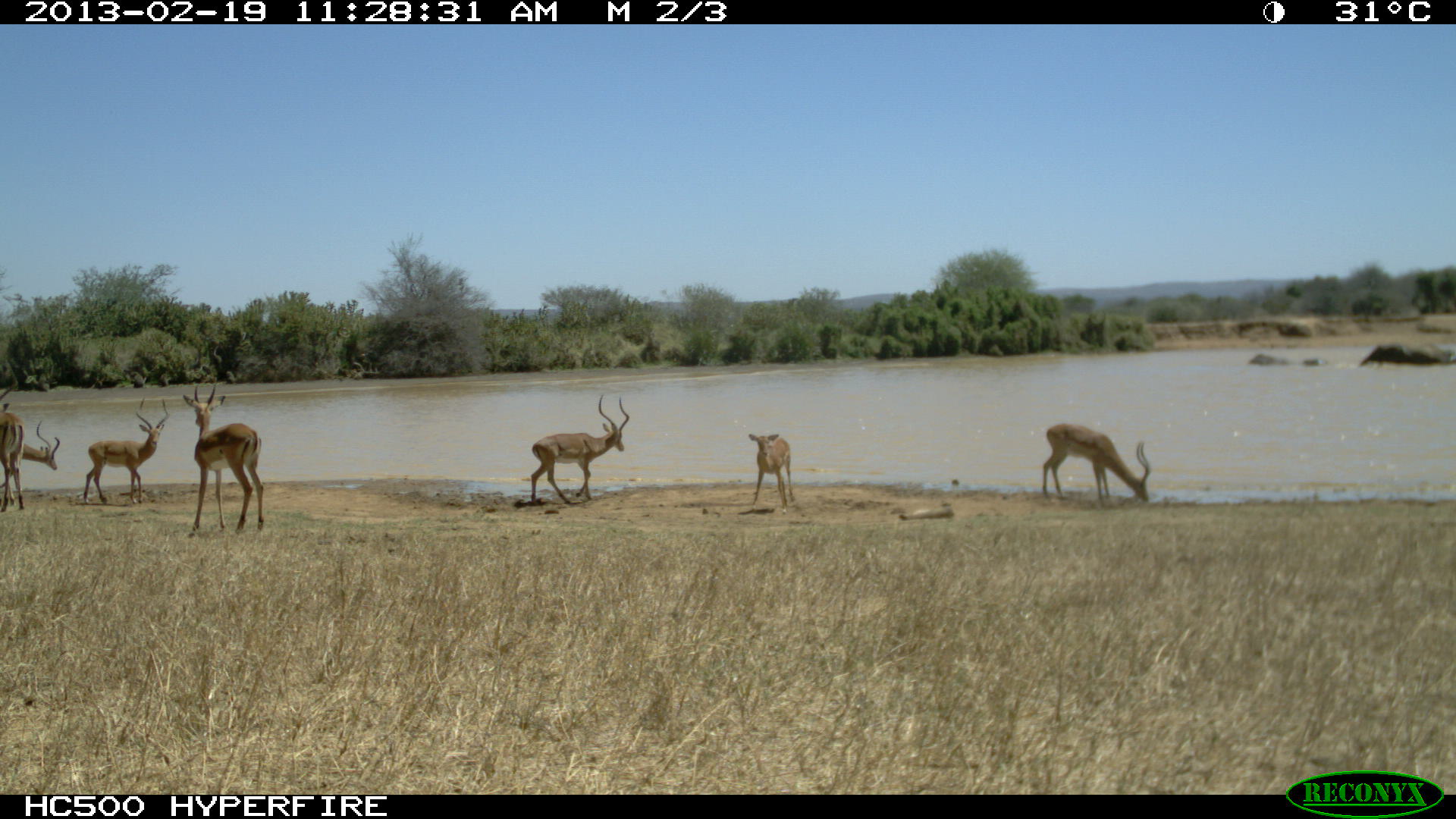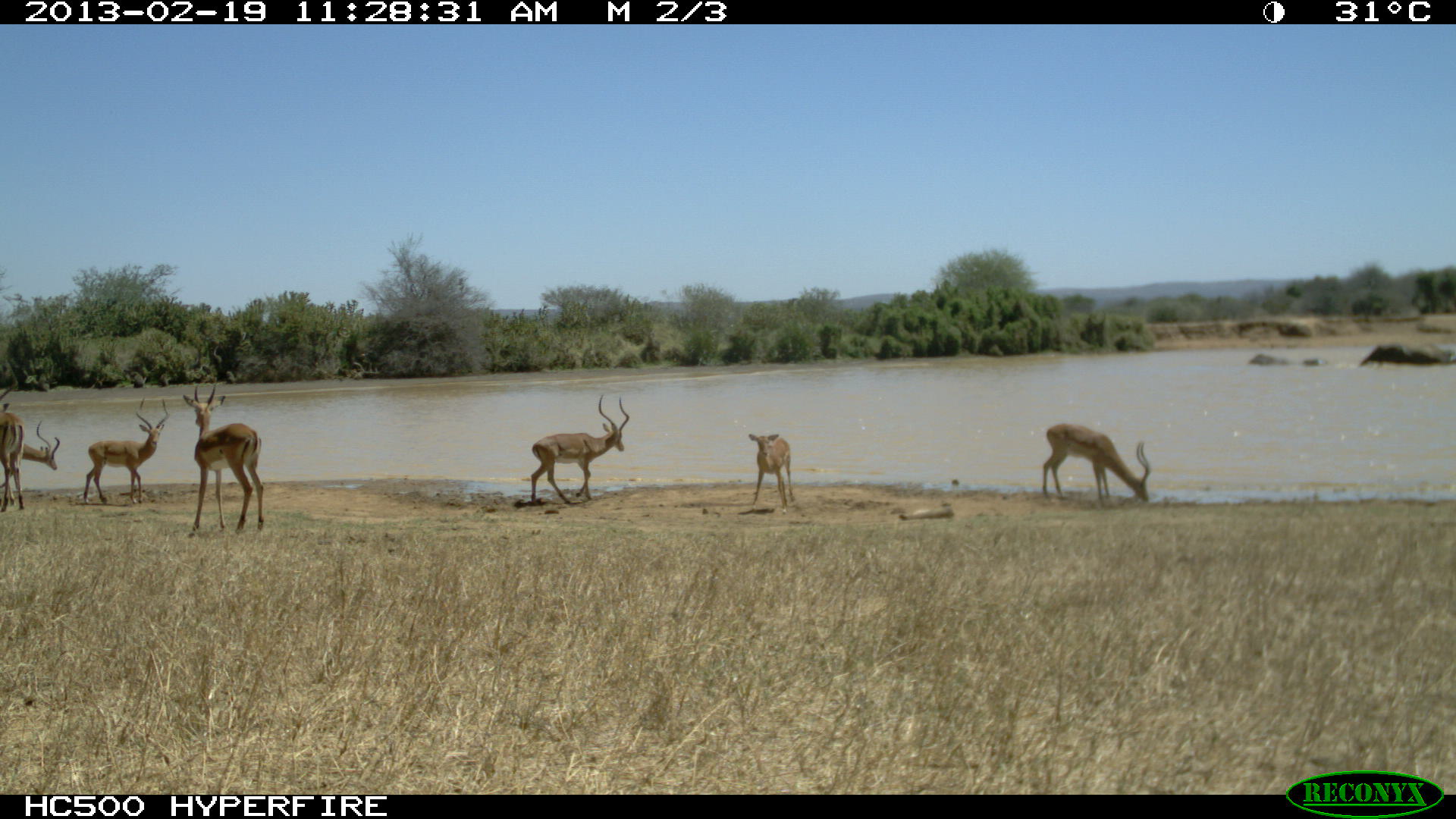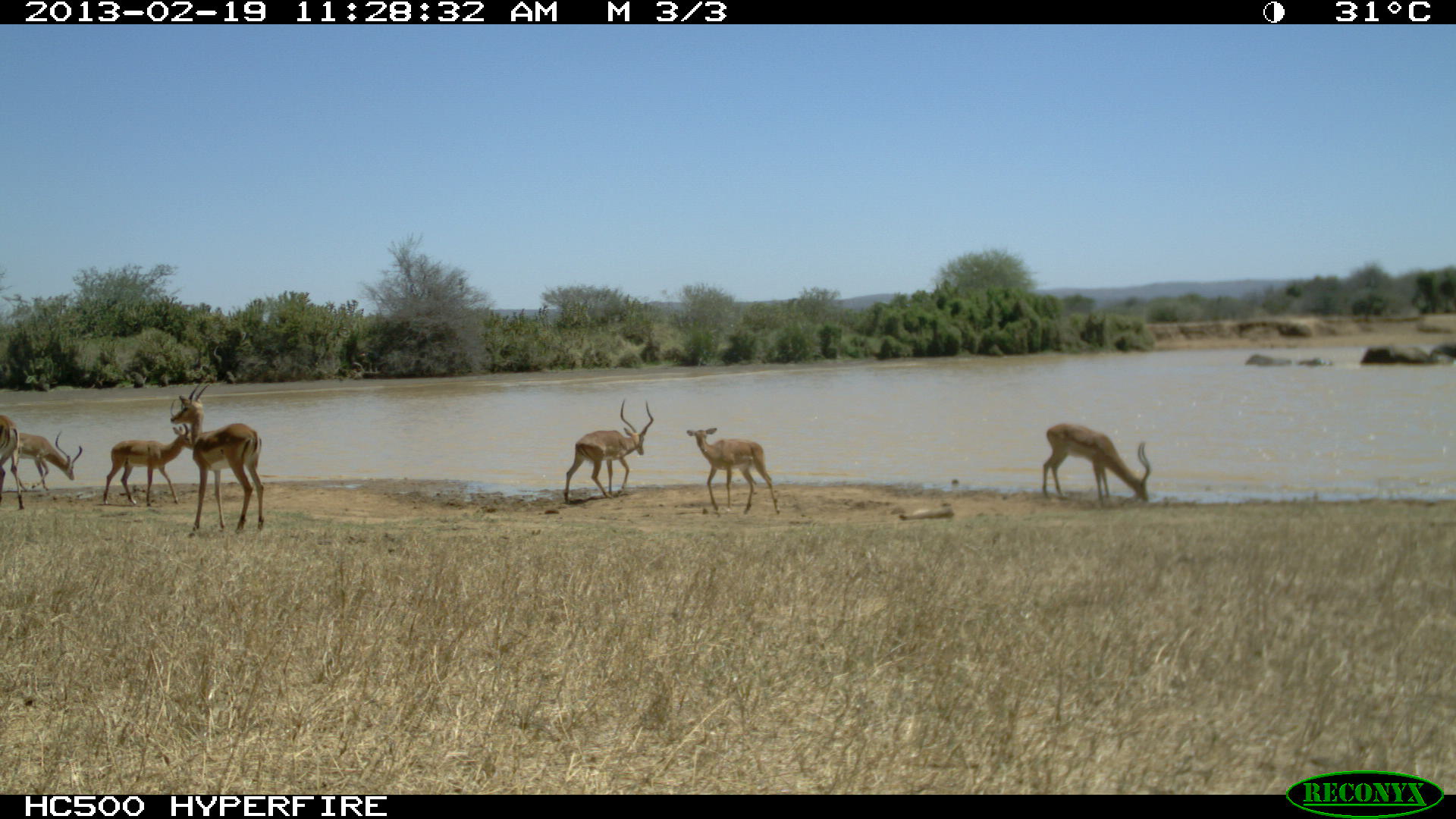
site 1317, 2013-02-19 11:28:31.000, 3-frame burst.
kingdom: Animalia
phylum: Chordata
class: Mammalia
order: Artiodactyla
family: Bovidae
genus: Aepyceros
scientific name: Aepyceros melampus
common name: impala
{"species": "Aepyceros melampus (impala)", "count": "6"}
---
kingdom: Animalia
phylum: Chordata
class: Mammalia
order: Proboscidea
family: Elephantidae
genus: Loxodonta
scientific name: Loxodonta africana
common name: african bush elephant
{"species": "Loxodonta africana (african bush elephant)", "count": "3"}